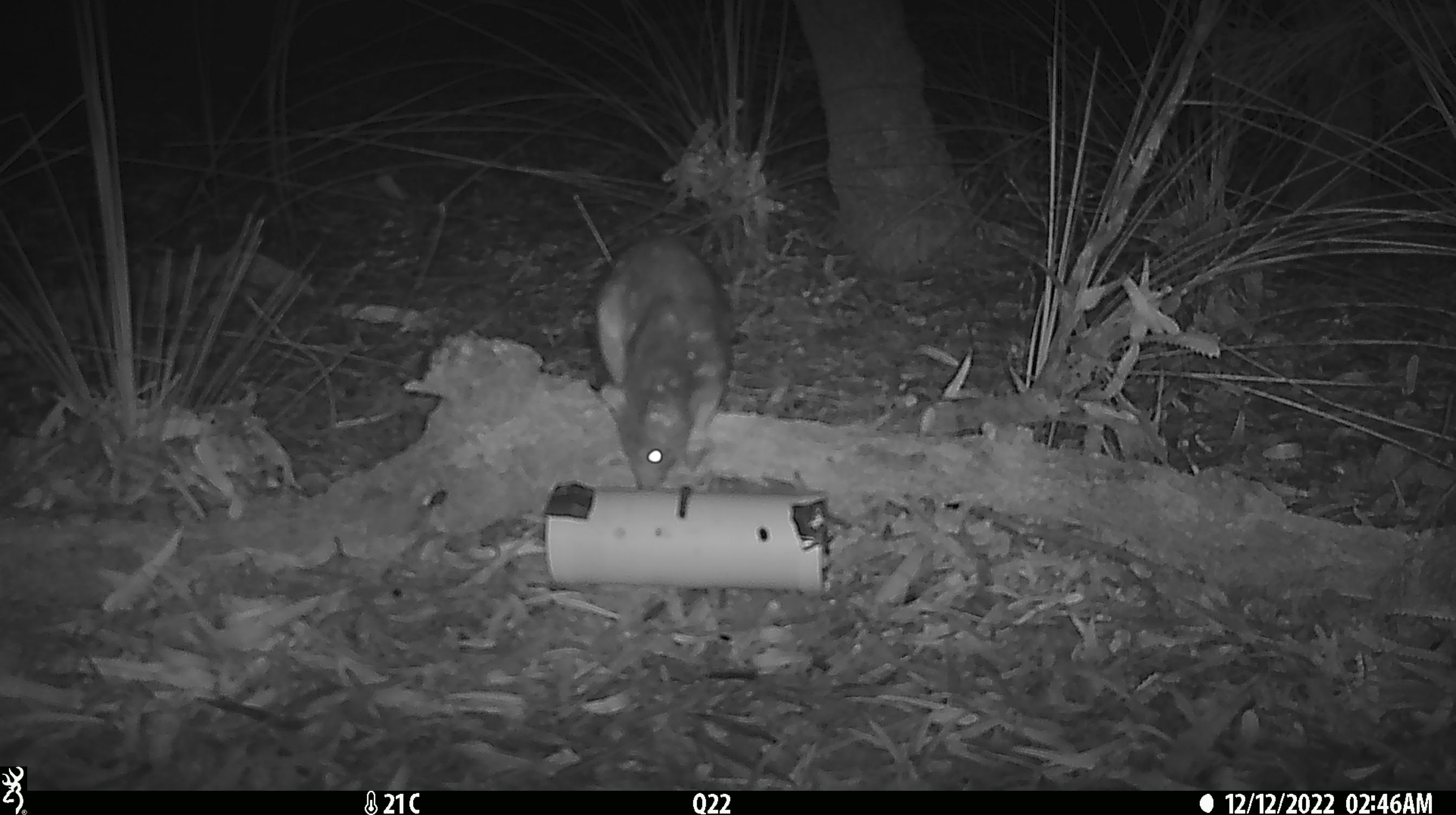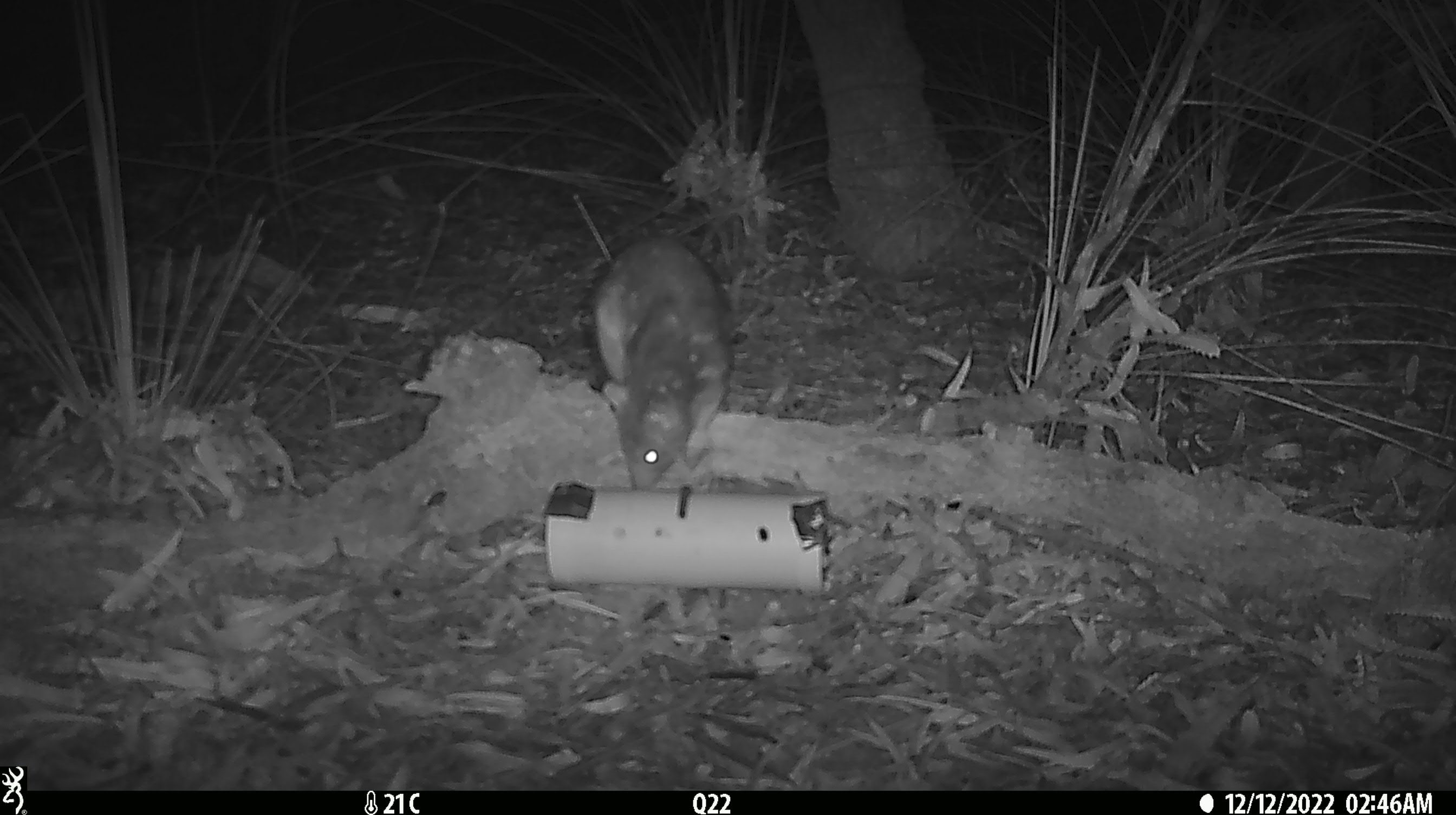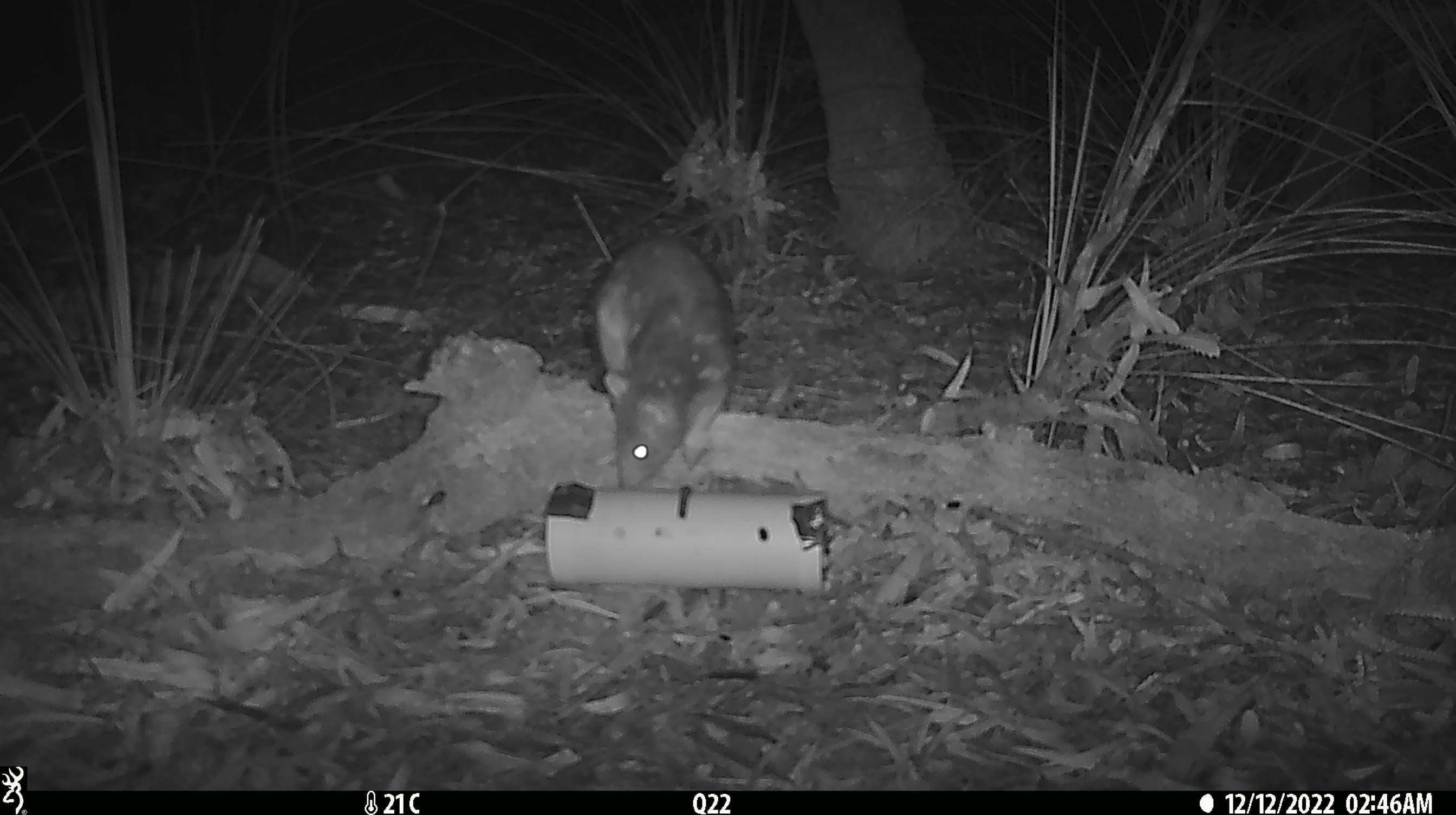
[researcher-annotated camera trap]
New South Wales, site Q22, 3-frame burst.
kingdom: Animalia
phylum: Chordata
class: Mammalia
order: Dasyuromorphia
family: Dasyuridae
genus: Dasyurus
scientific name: Dasyurus maculatus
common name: spotted-tailed quoll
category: quoll